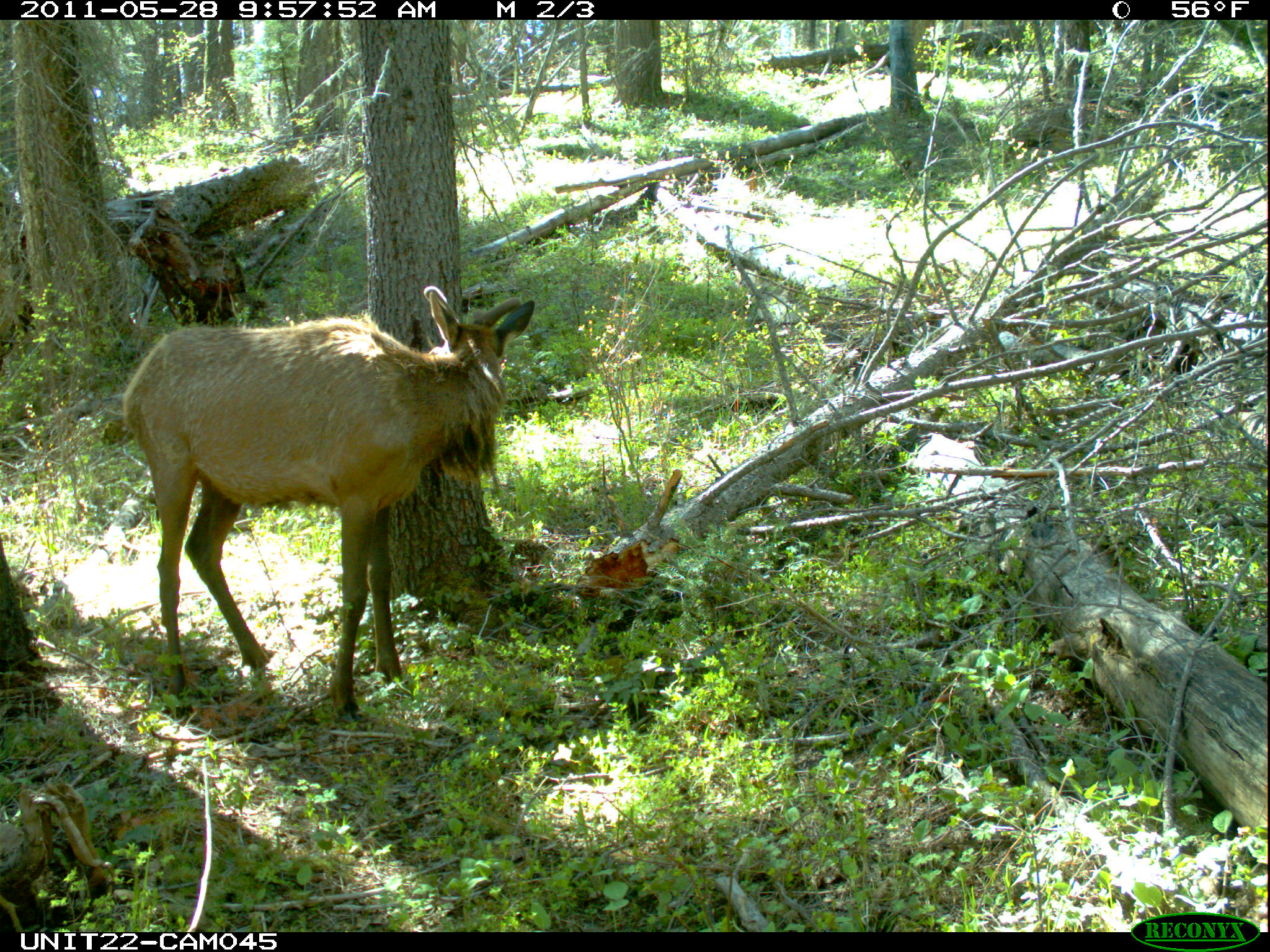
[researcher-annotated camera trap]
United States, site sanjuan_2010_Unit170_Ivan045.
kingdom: Animalia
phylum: Chordata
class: Mammalia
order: Artiodactyla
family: Cervidae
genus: Cervus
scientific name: Cervus elaphus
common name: red deer